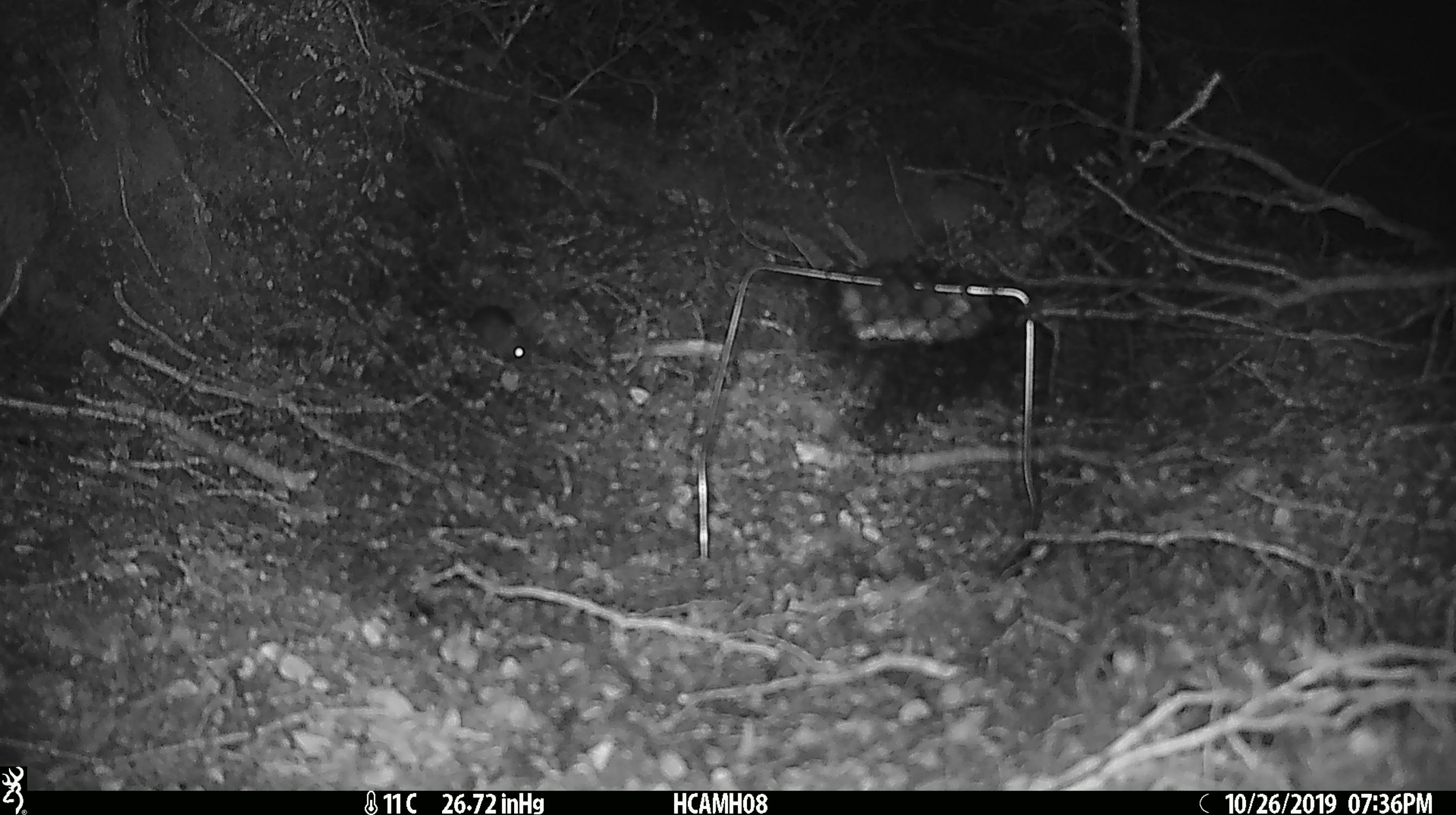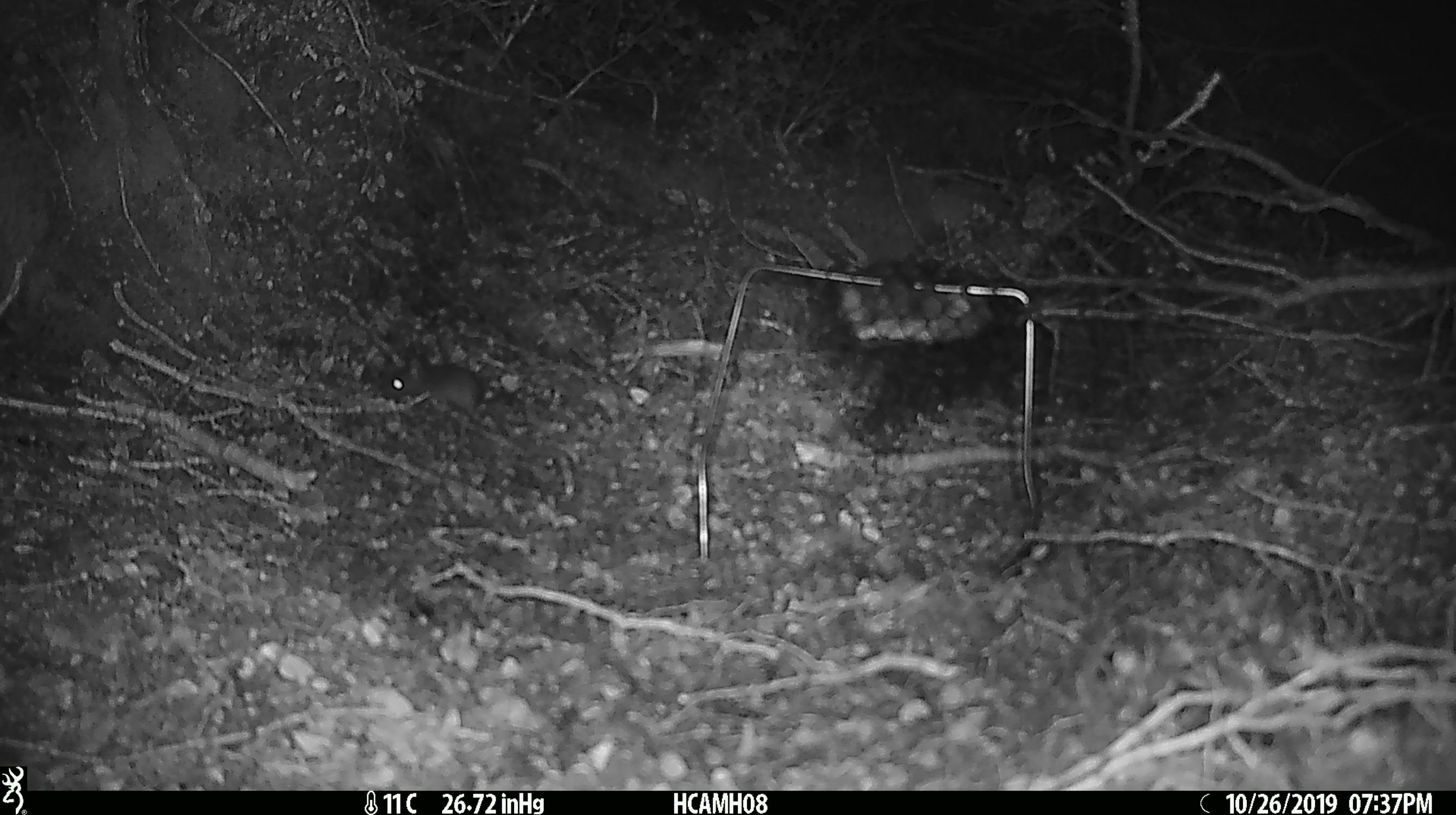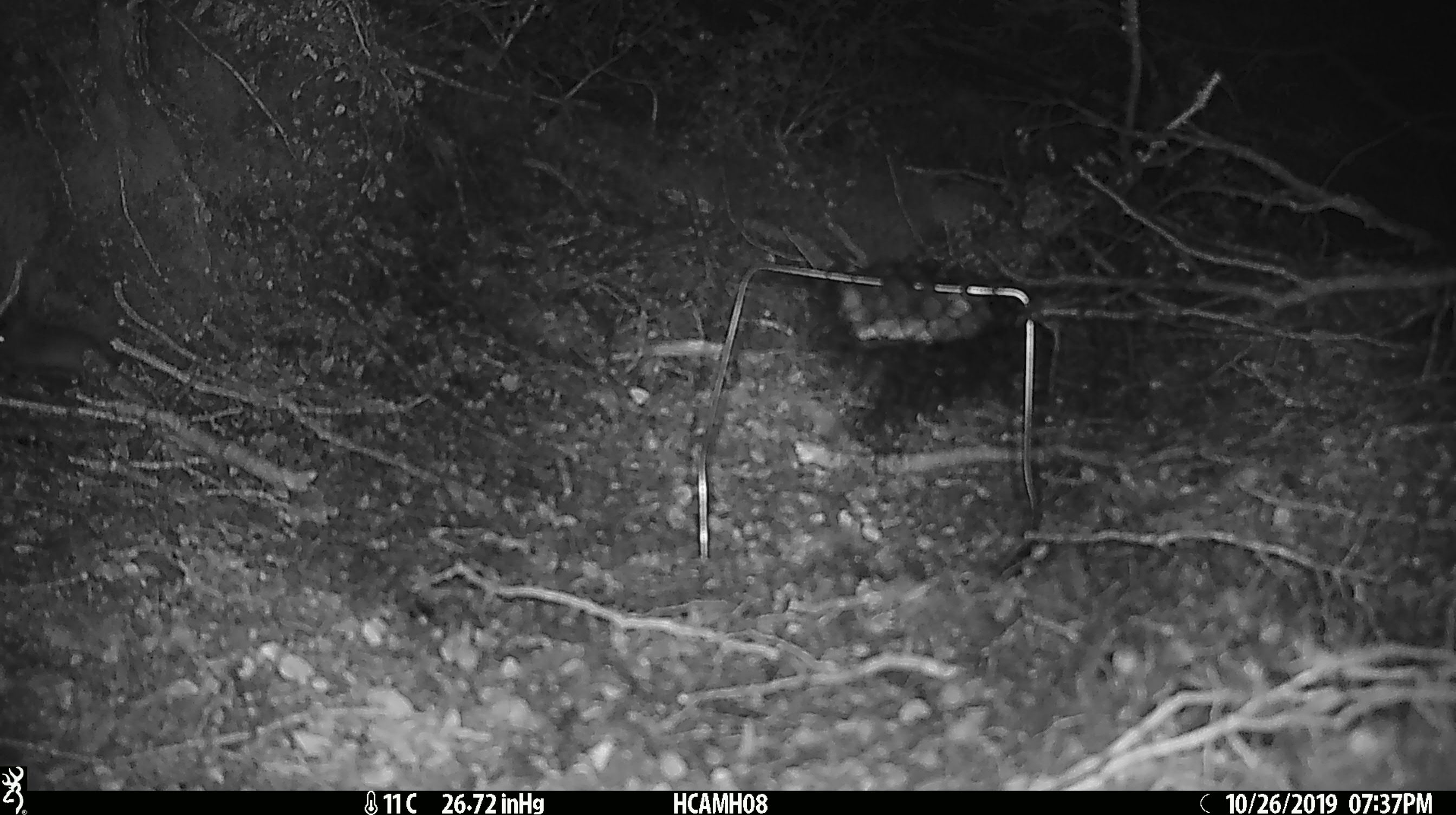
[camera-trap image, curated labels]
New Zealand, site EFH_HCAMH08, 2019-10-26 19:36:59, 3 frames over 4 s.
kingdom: Animalia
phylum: Chordata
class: Mammalia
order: Rodentia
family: Muridae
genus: Mus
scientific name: Mus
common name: mouse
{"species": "mouse (Mus)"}